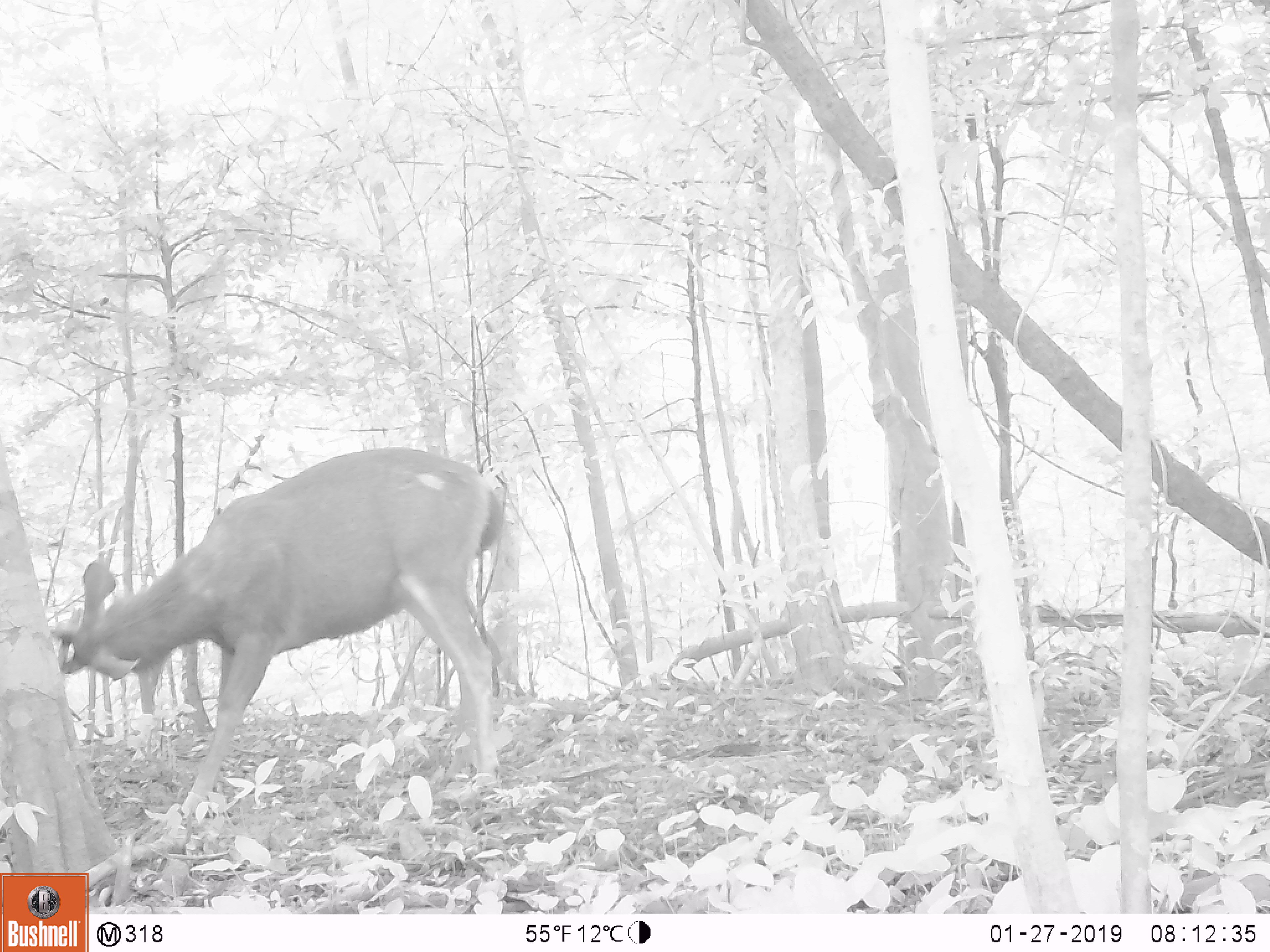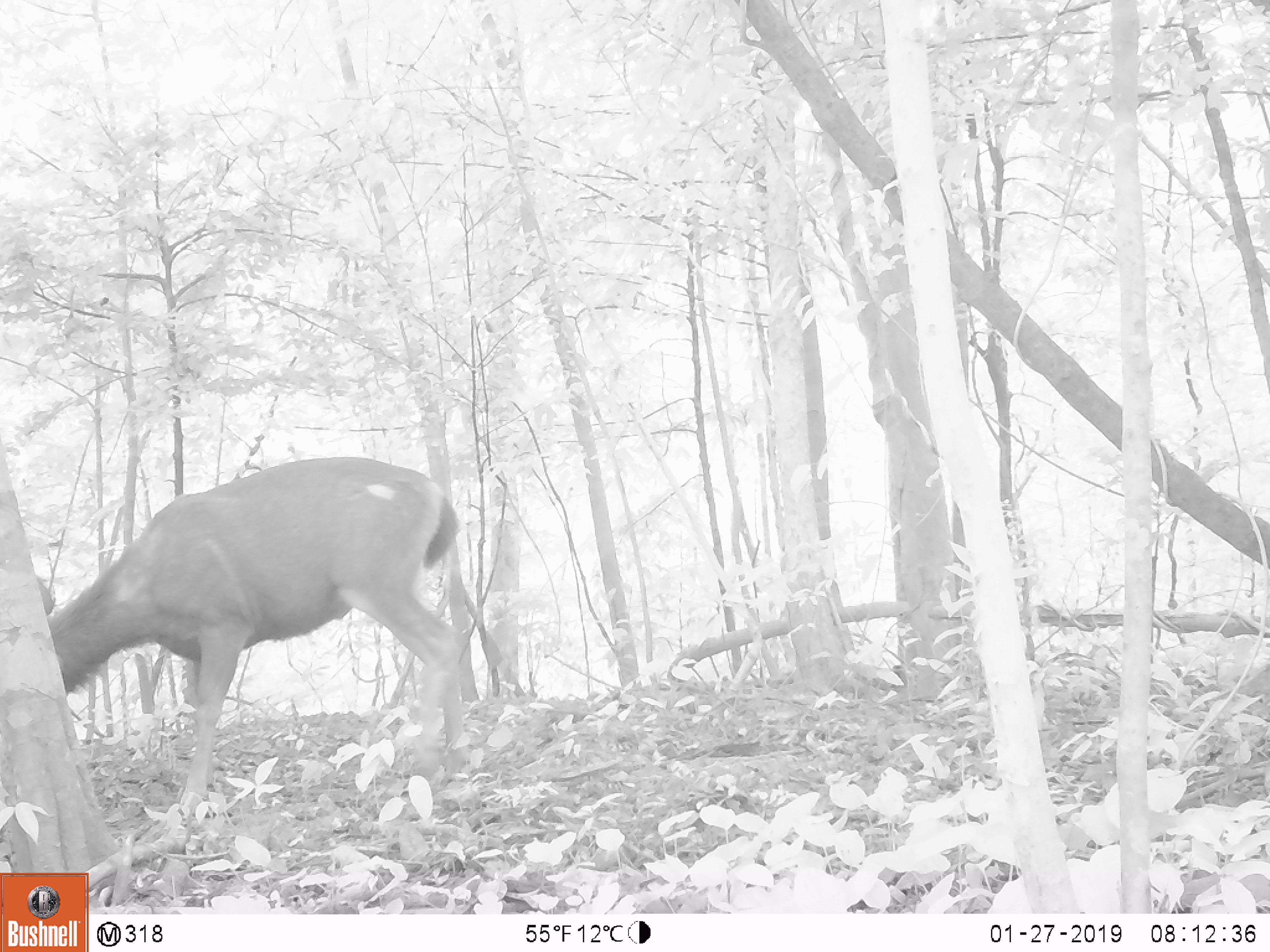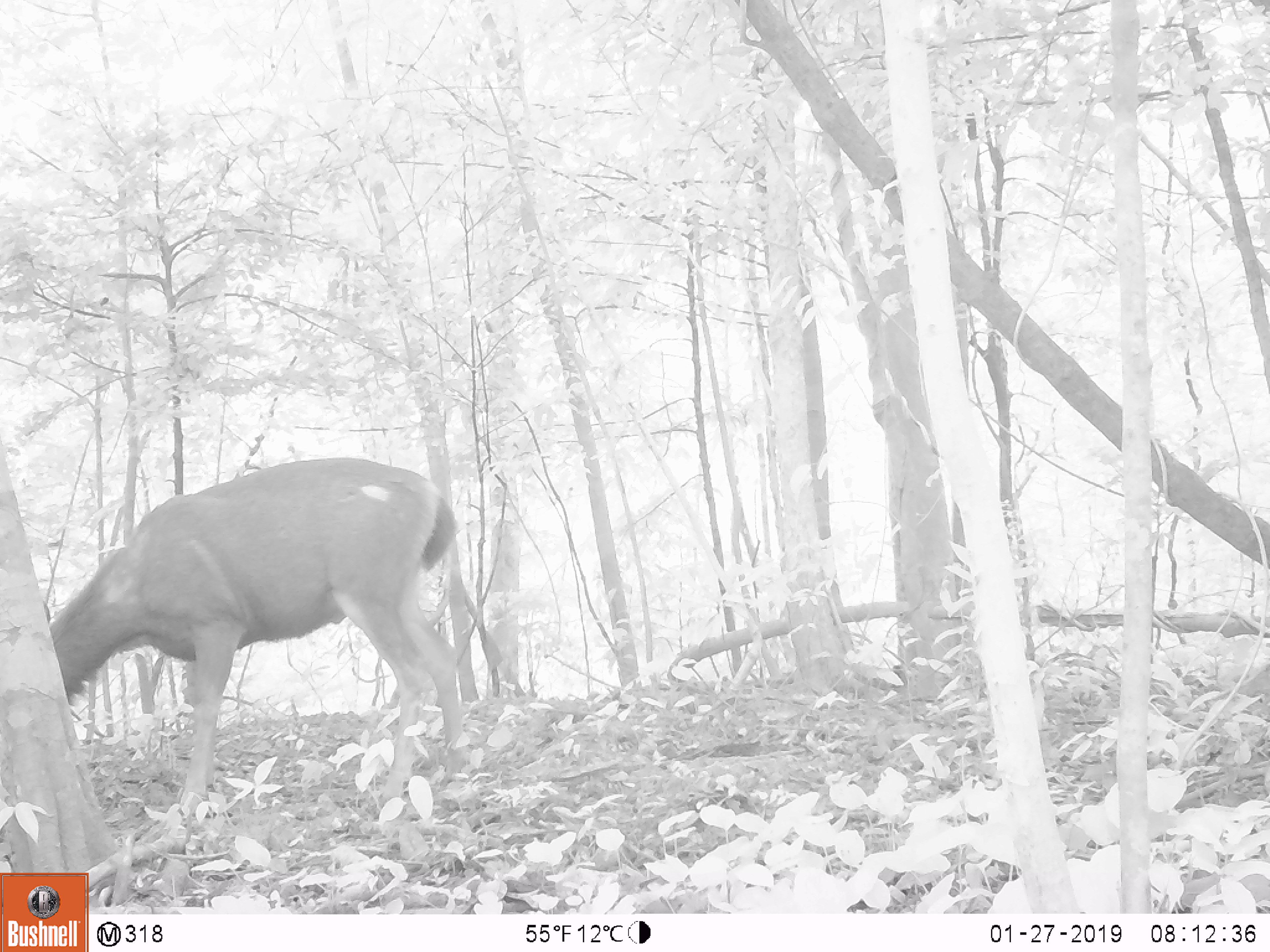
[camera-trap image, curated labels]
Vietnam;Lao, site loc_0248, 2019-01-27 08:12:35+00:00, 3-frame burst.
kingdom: Animalia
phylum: Chordata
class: Mammalia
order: Artiodactyla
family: Cervidae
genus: Rusa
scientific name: Rusa unicolor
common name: sambar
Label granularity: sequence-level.